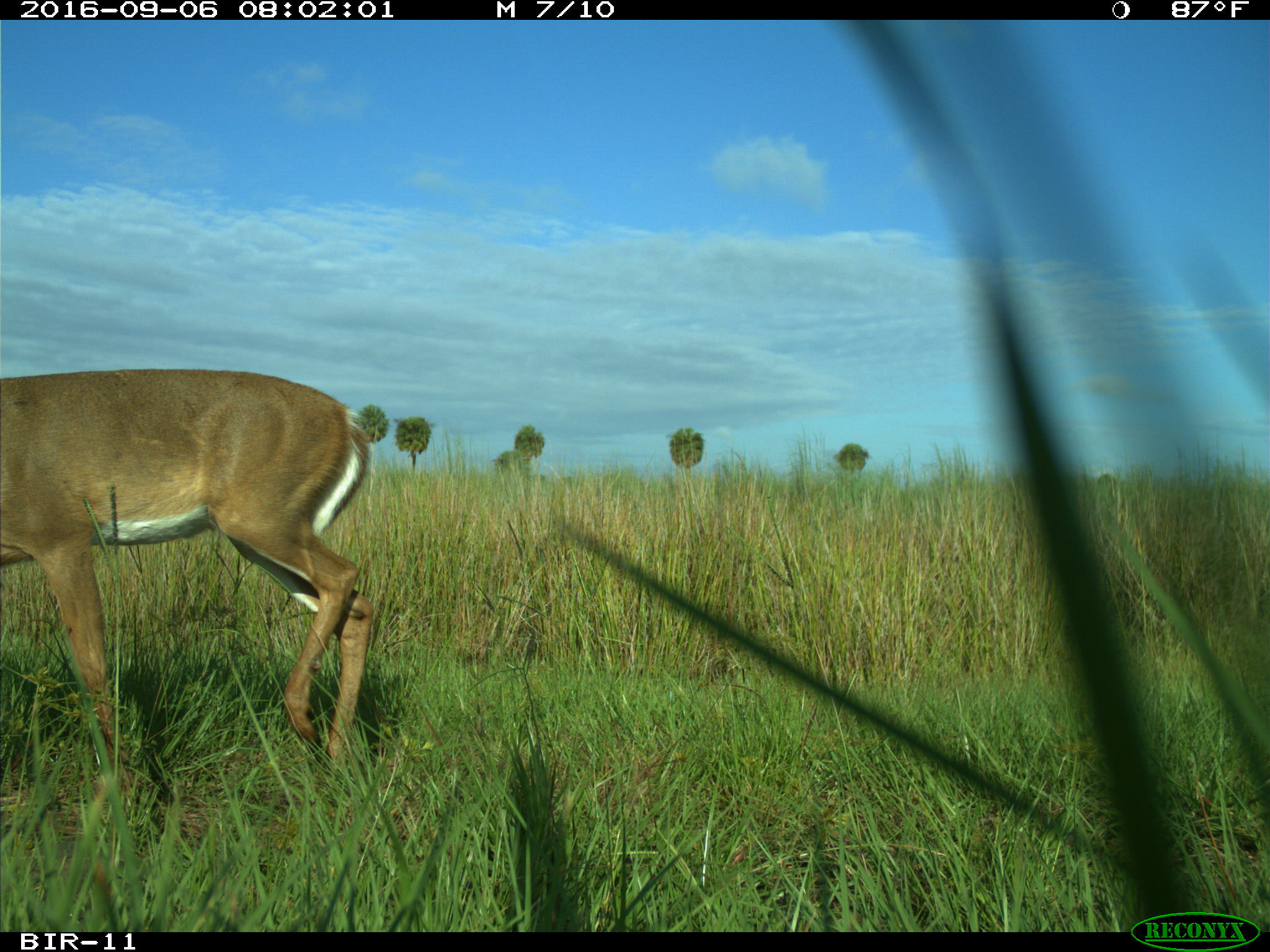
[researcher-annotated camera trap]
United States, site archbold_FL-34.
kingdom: Animalia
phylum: Chordata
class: Mammalia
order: Artiodactyla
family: Cervidae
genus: Odocoileus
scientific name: Odocoileus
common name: deer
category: unidentified deer